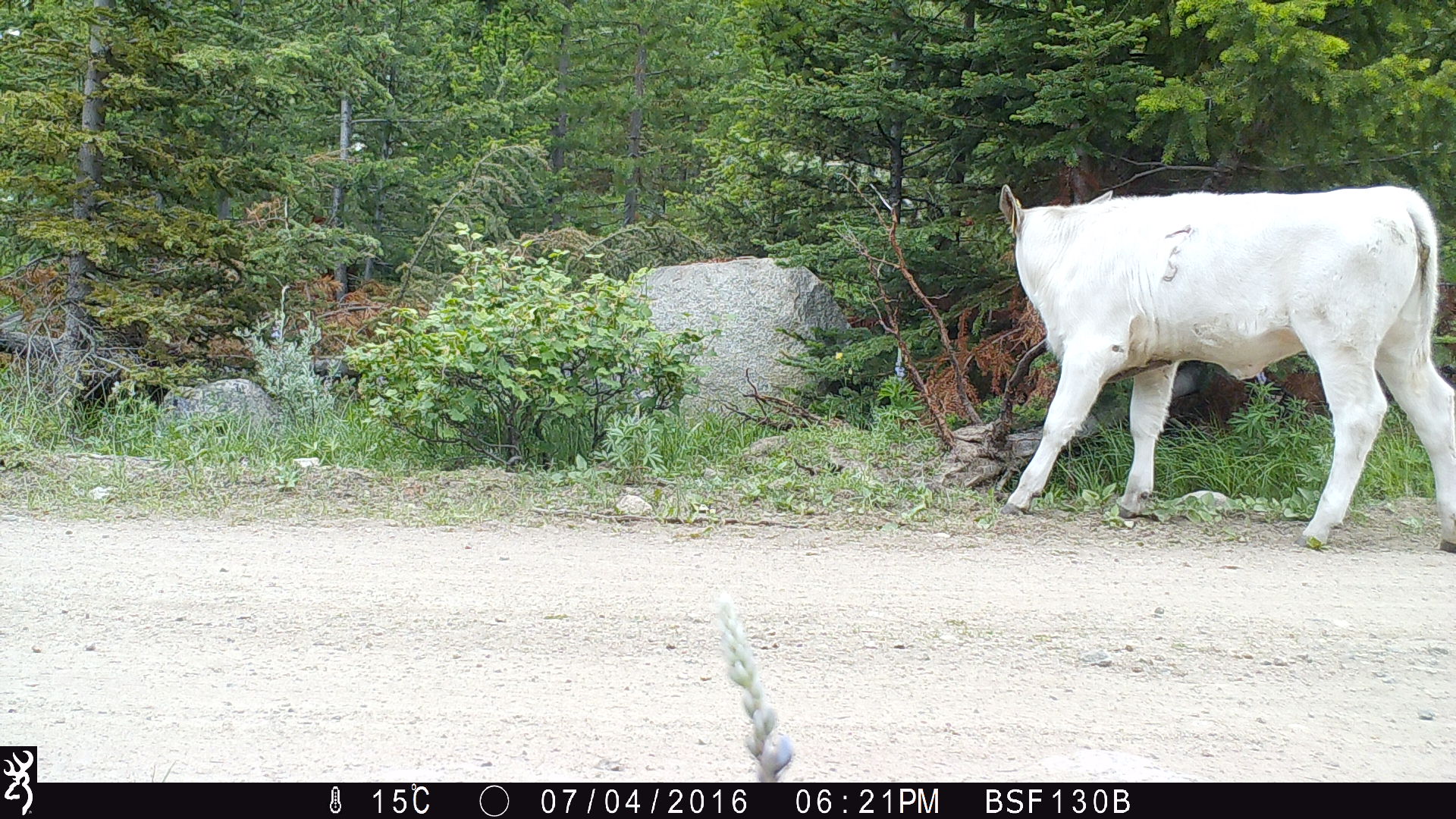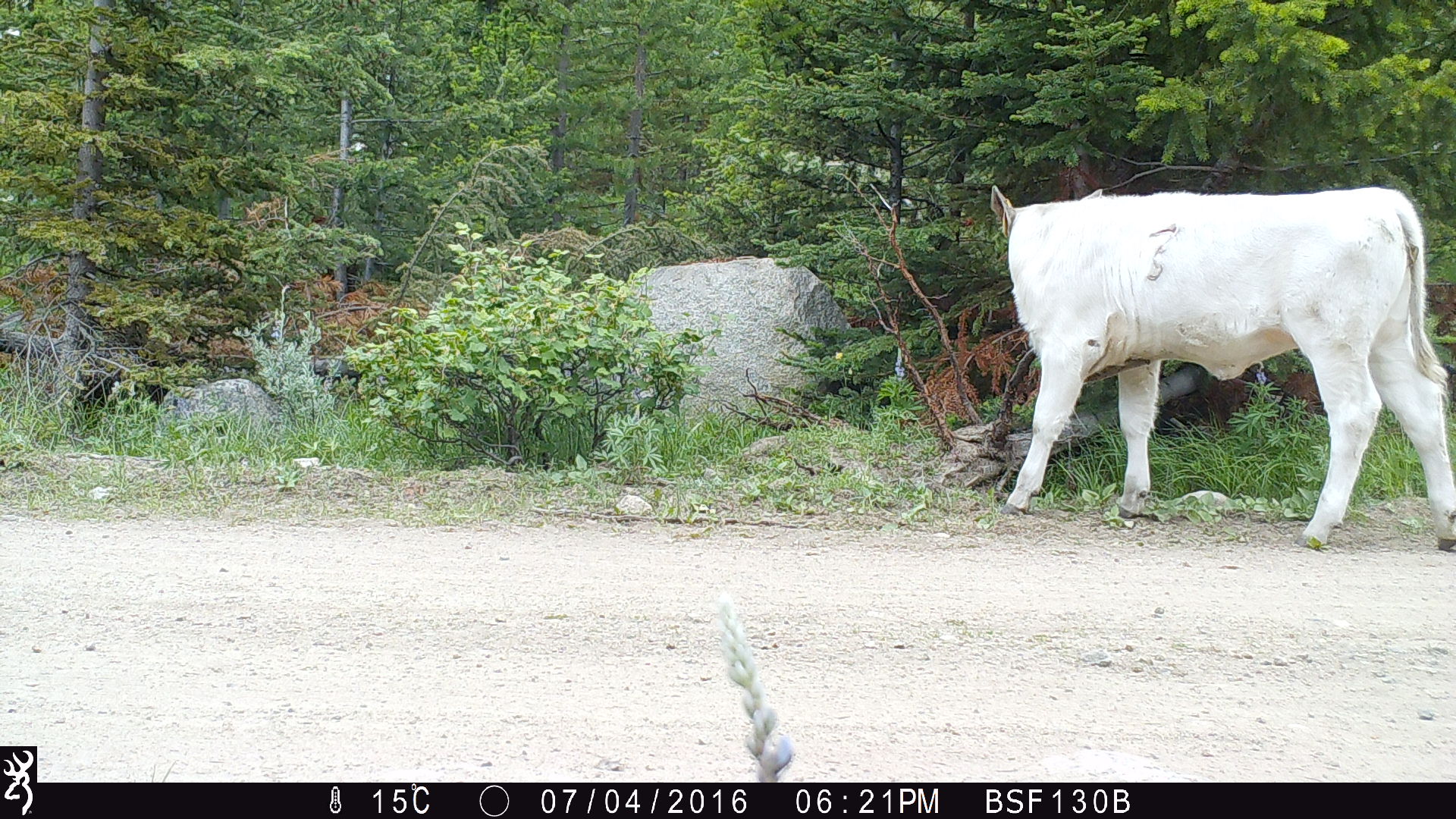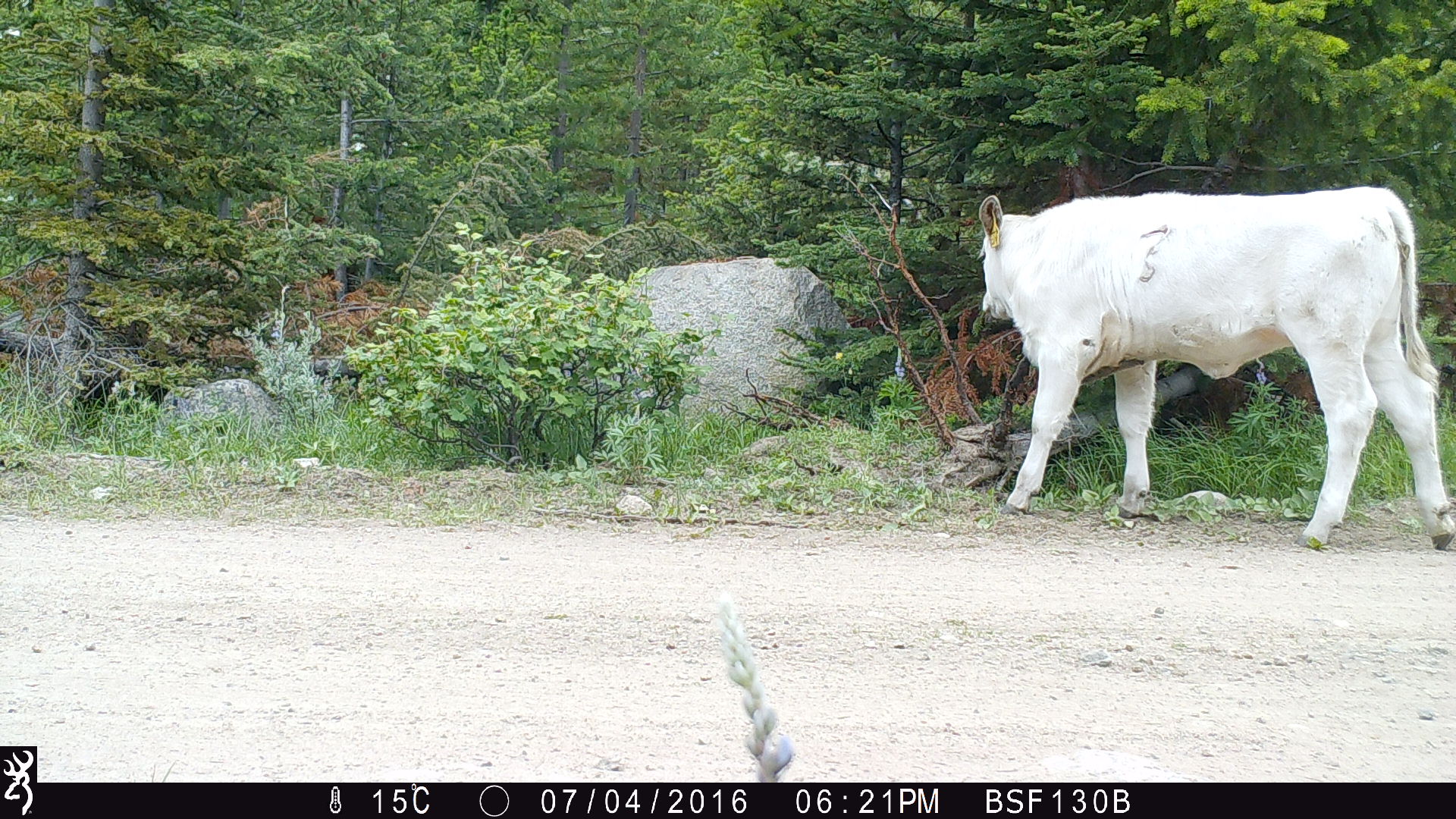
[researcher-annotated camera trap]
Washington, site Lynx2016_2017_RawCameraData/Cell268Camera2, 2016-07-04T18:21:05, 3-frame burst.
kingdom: Animalia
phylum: Chordata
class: Mammalia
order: Artiodactyla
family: Bovidae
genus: Bos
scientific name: Bos taurus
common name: domestic cattle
Domestic cattle (Bos taurus). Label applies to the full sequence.